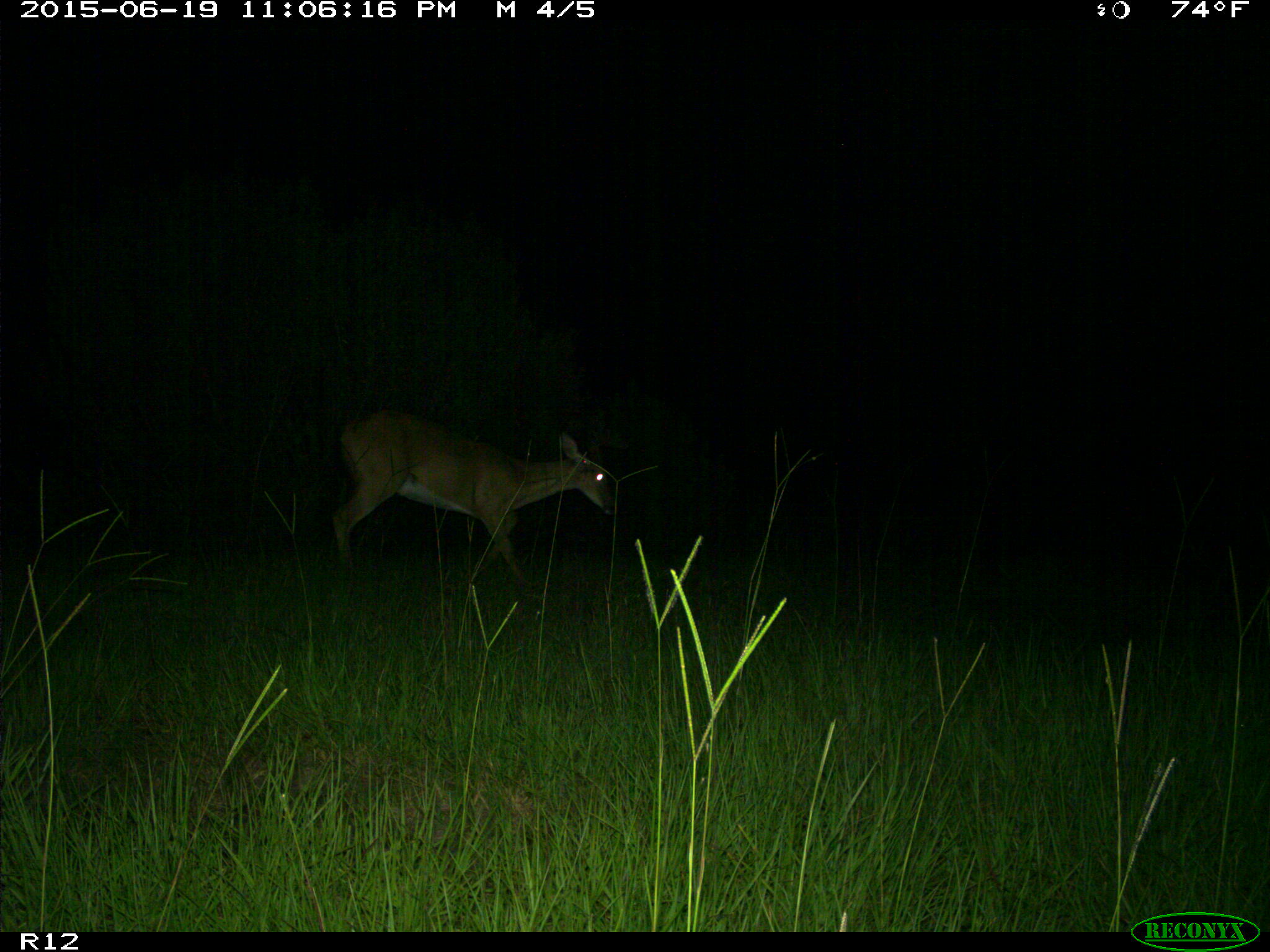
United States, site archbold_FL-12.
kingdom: Animalia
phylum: Chordata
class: Mammalia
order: Artiodactyla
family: Cervidae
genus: Odocoileus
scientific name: Odocoileus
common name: deer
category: unidentified deer